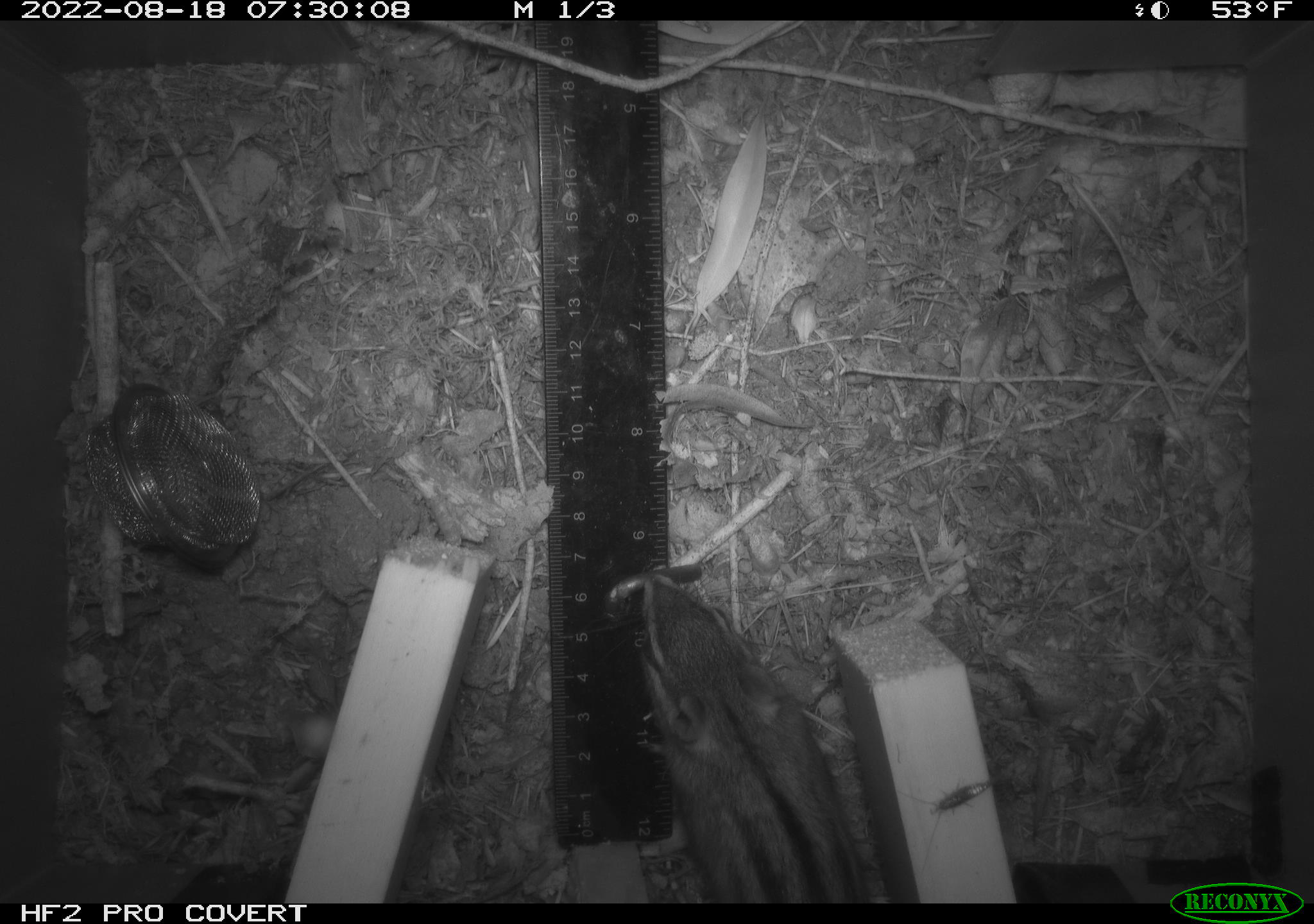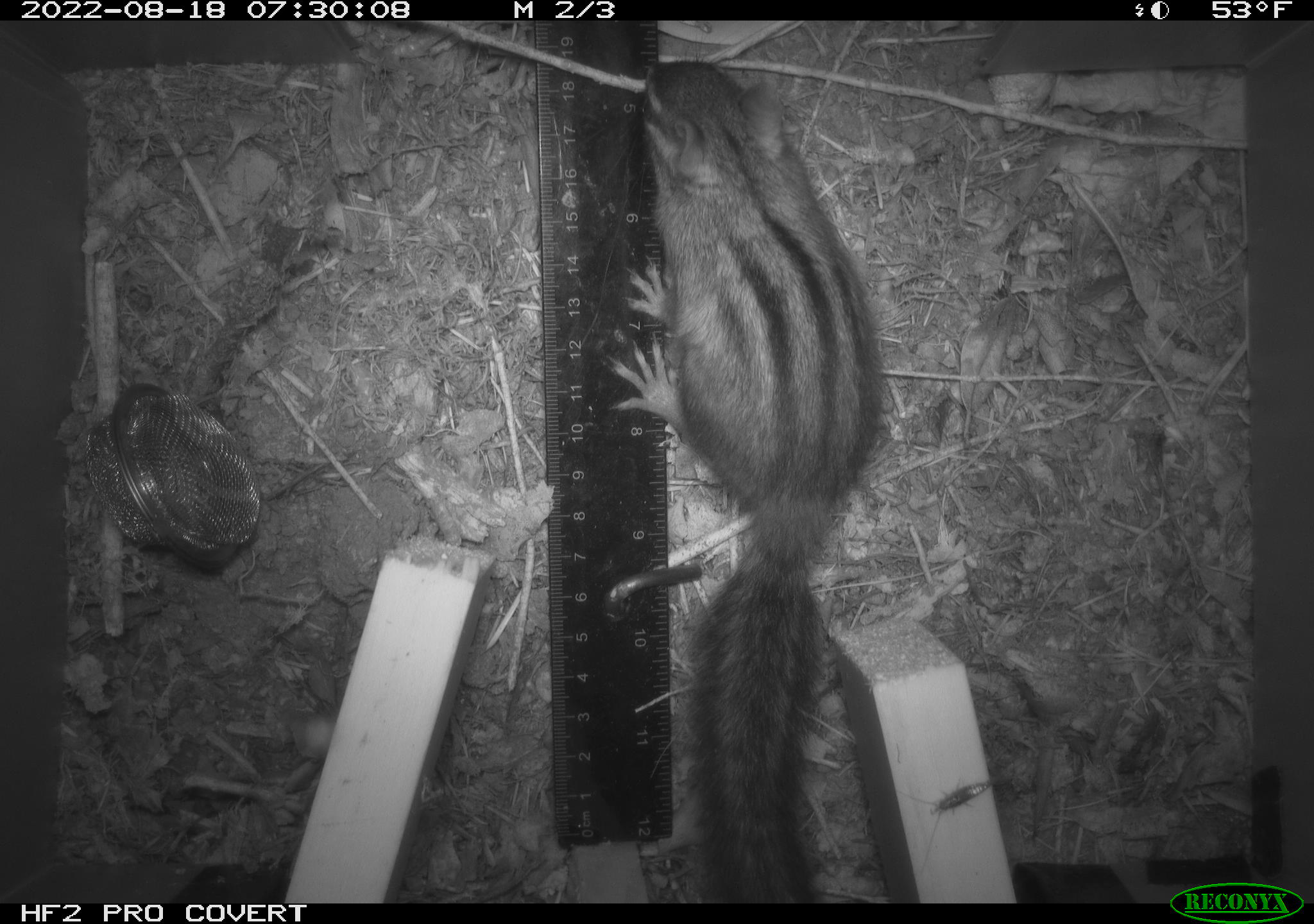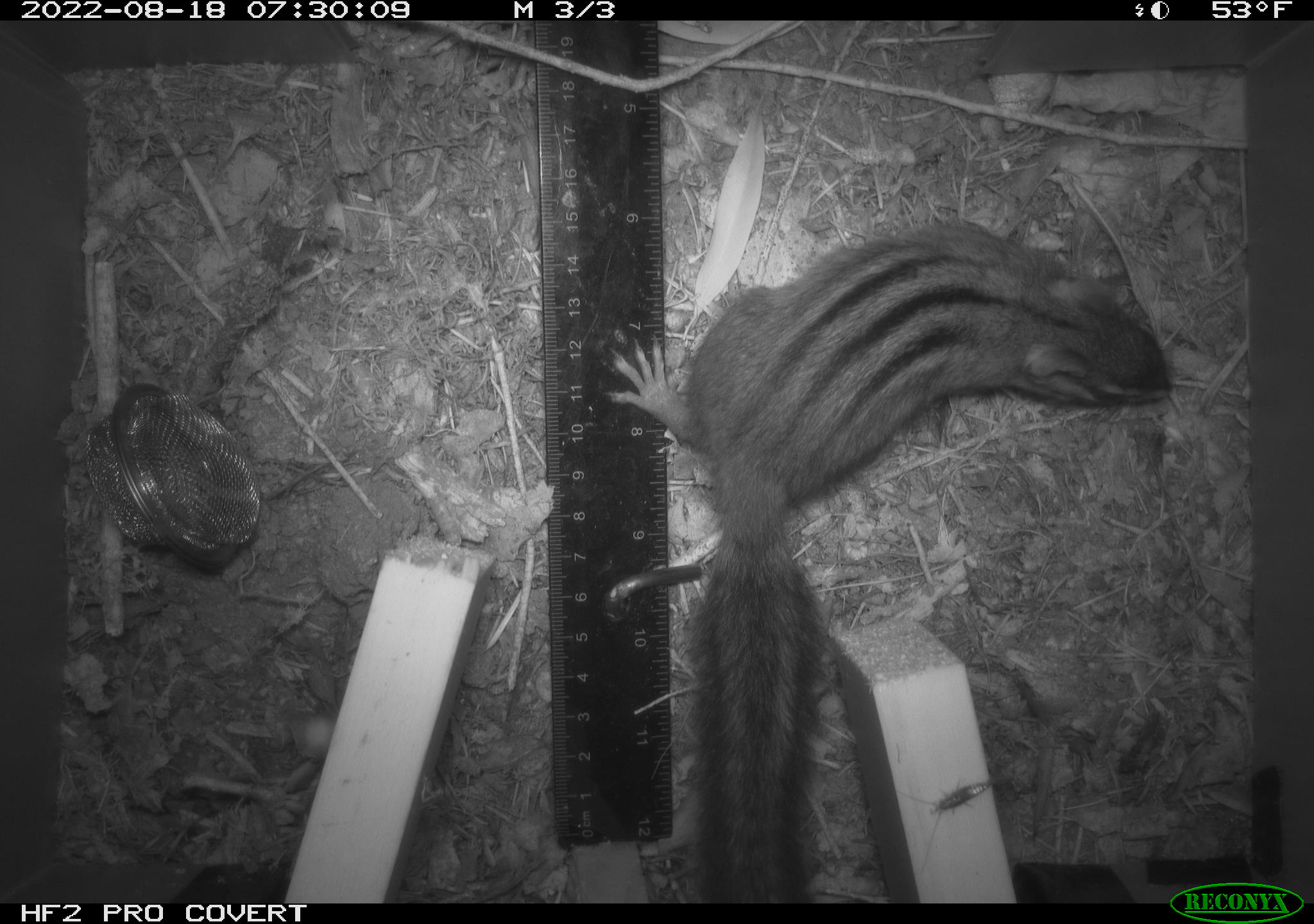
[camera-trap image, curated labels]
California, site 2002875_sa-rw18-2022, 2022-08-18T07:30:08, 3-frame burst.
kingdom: Animalia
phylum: Chordata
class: Mammalia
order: Rodentia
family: Sciuridae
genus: Neotamias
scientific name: Neotamias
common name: western chipmunks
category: neotamias species